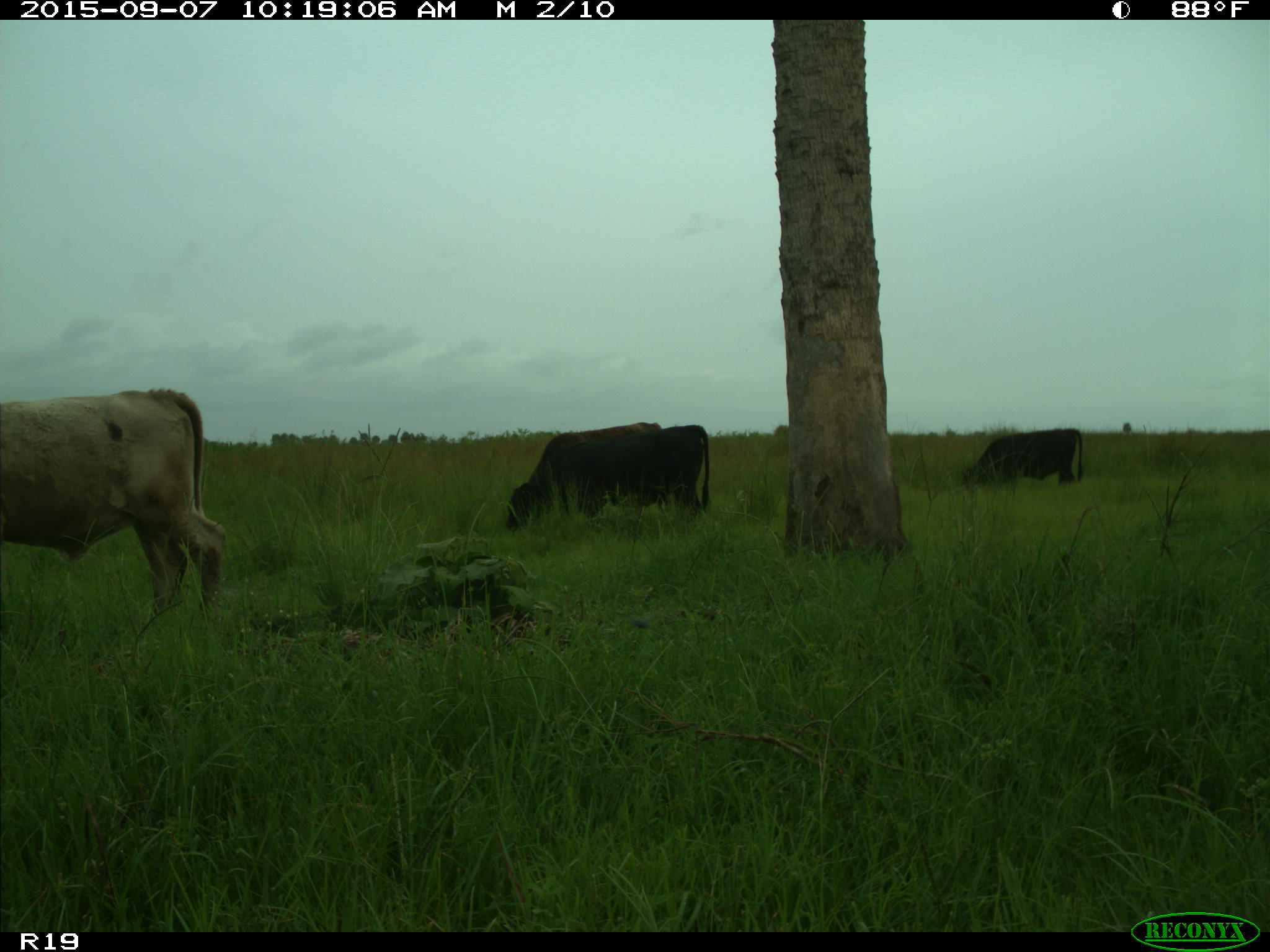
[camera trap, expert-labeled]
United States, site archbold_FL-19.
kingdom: Animalia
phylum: Chordata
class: Mammalia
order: Artiodactyla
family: Bovidae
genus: Bos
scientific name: Bos taurus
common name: domestic cow